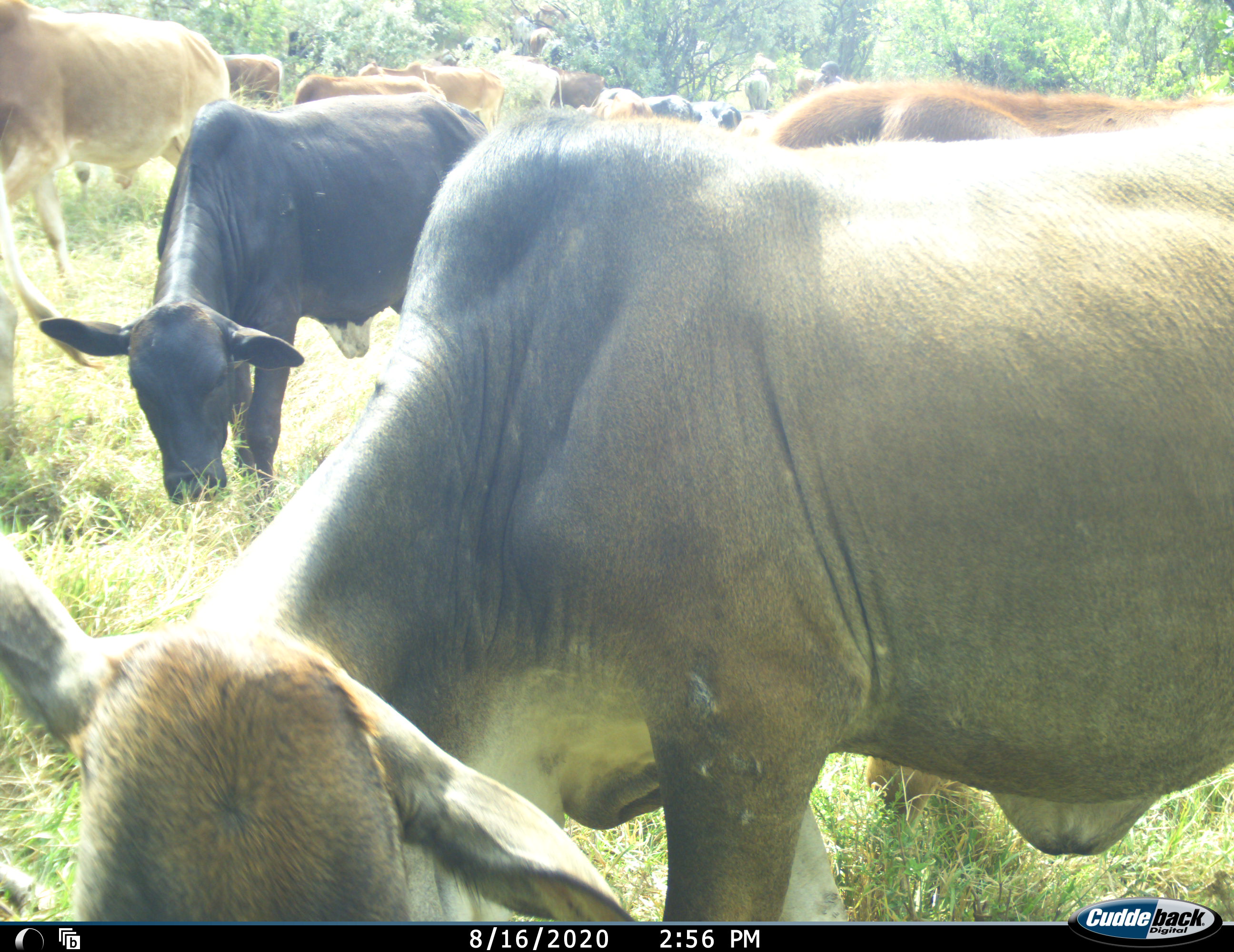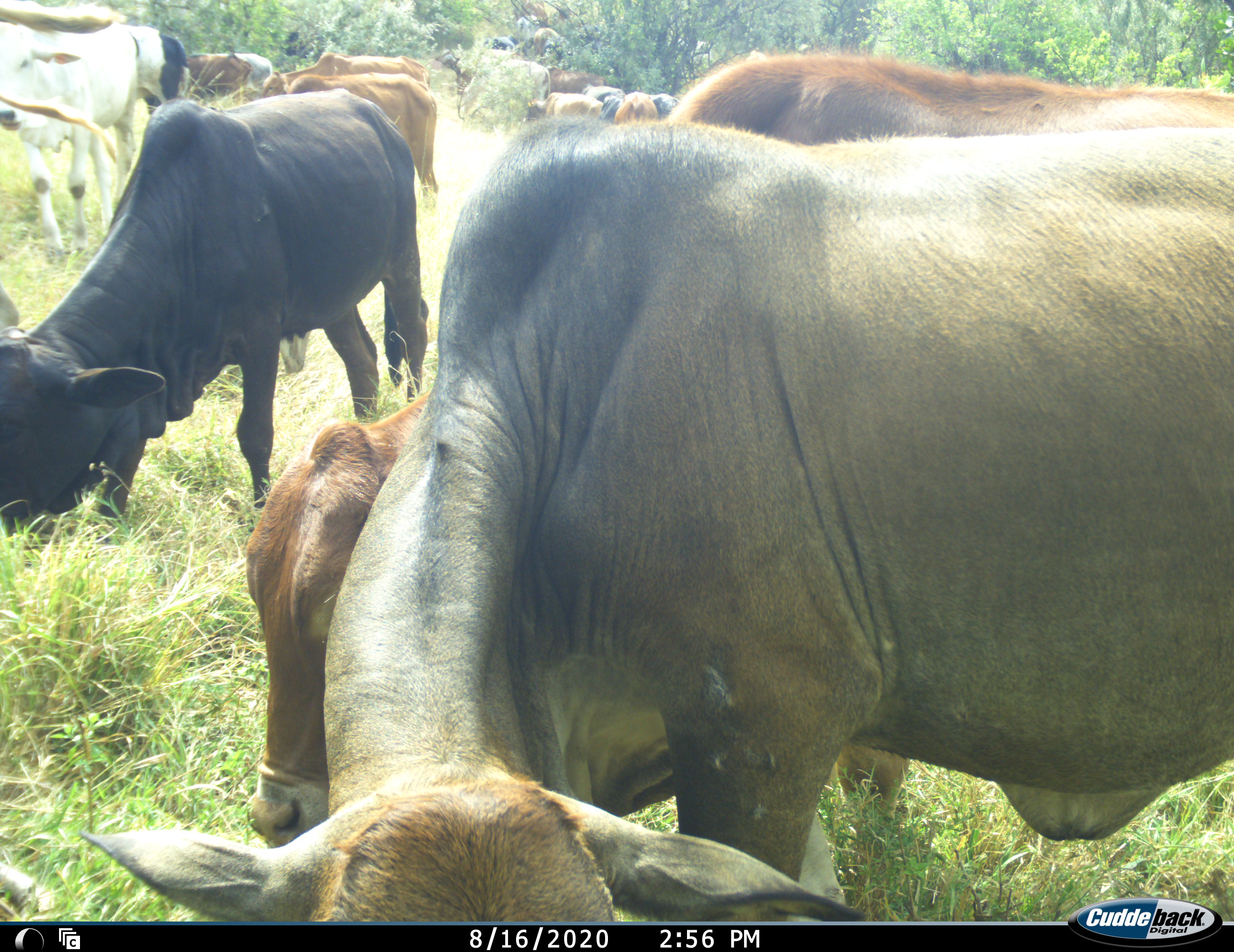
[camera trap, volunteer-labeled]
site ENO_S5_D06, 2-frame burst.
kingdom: Animalia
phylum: Chordata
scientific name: Vertebrata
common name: domestic animal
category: domesticanimal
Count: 11-50.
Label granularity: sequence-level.